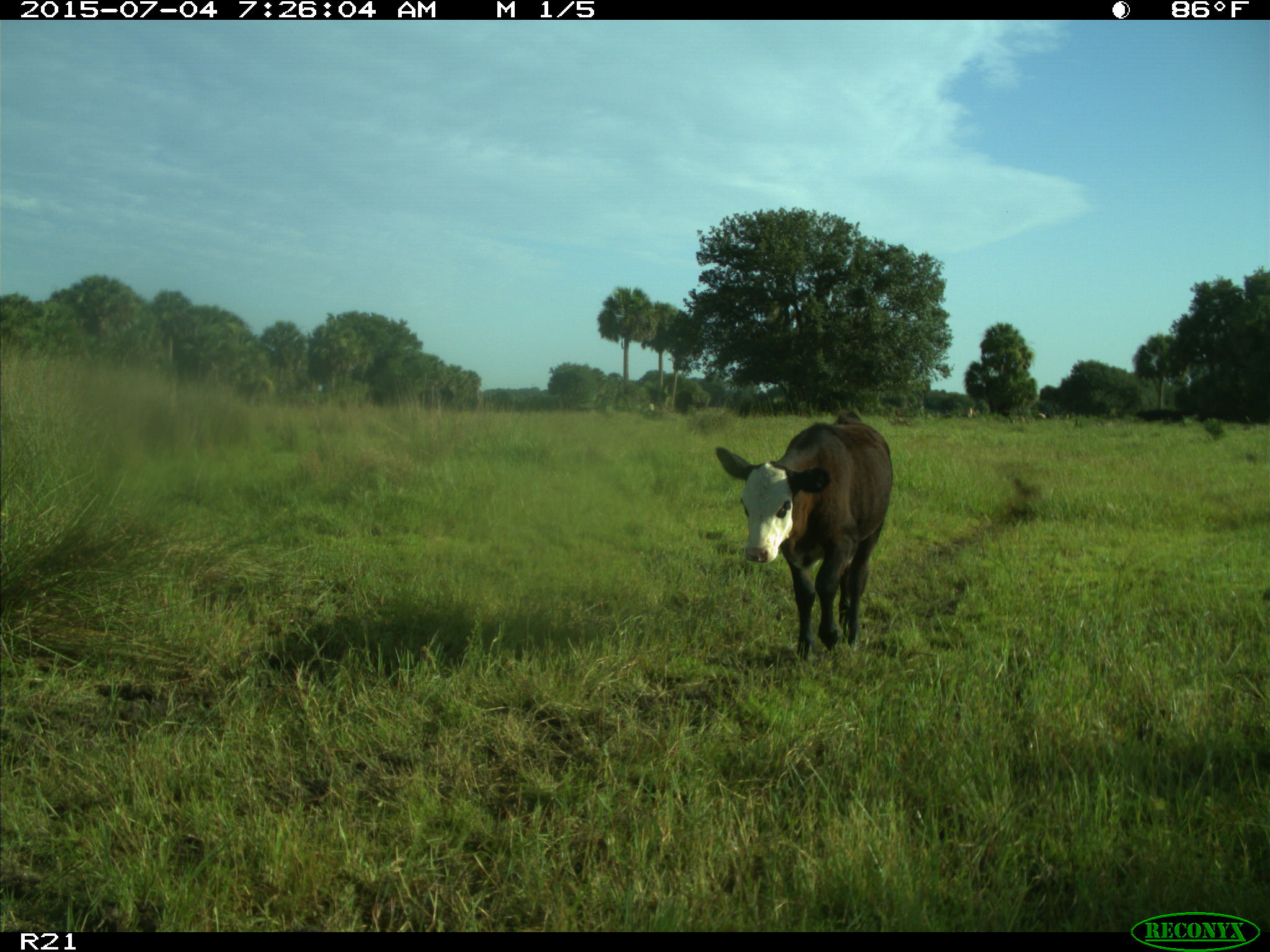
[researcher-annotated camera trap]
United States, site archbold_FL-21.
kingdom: Animalia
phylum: Chordata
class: Mammalia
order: Artiodactyla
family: Bovidae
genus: Bos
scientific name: Bos taurus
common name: domestic cow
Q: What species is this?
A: Bos taurus (domestic cow).